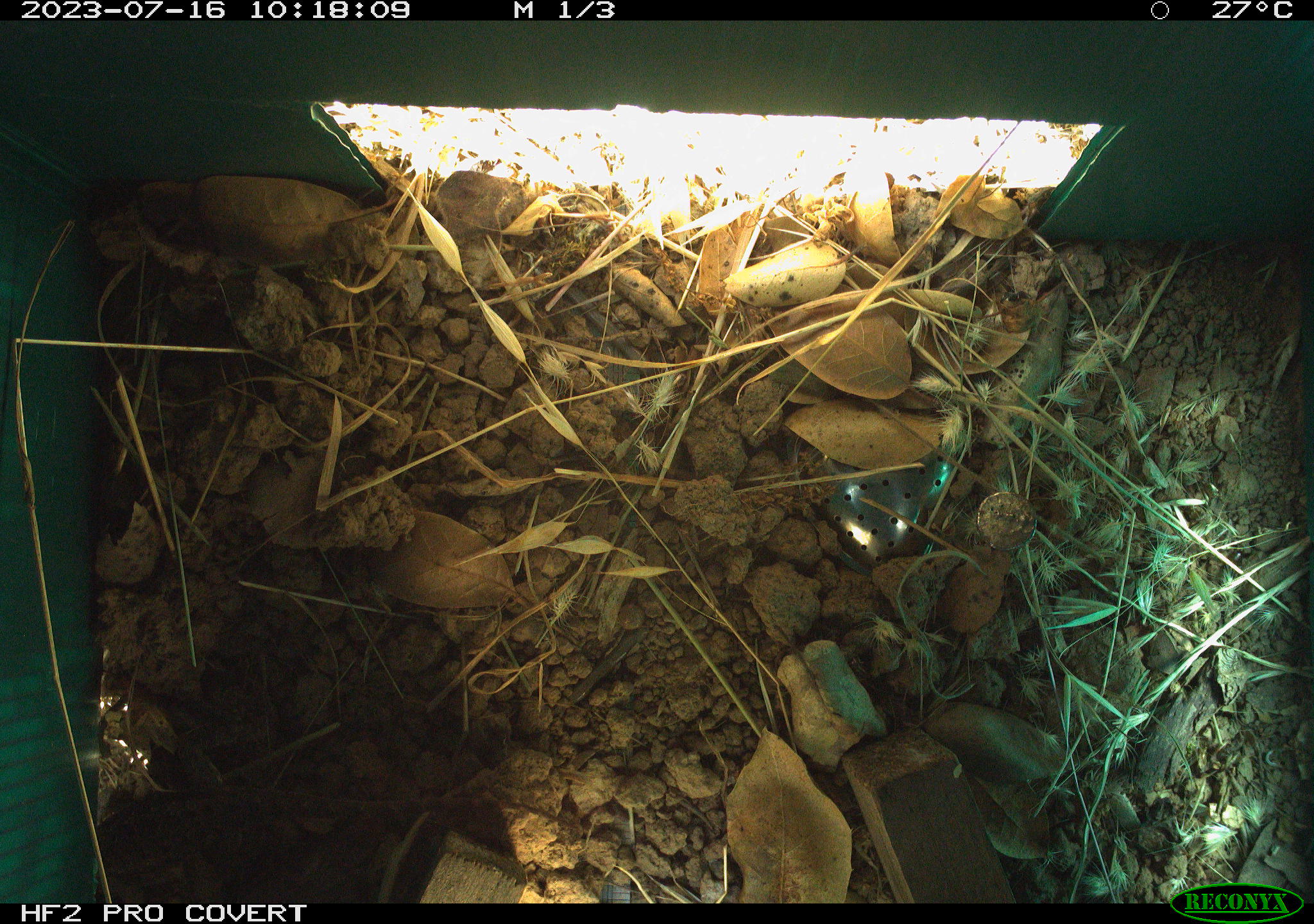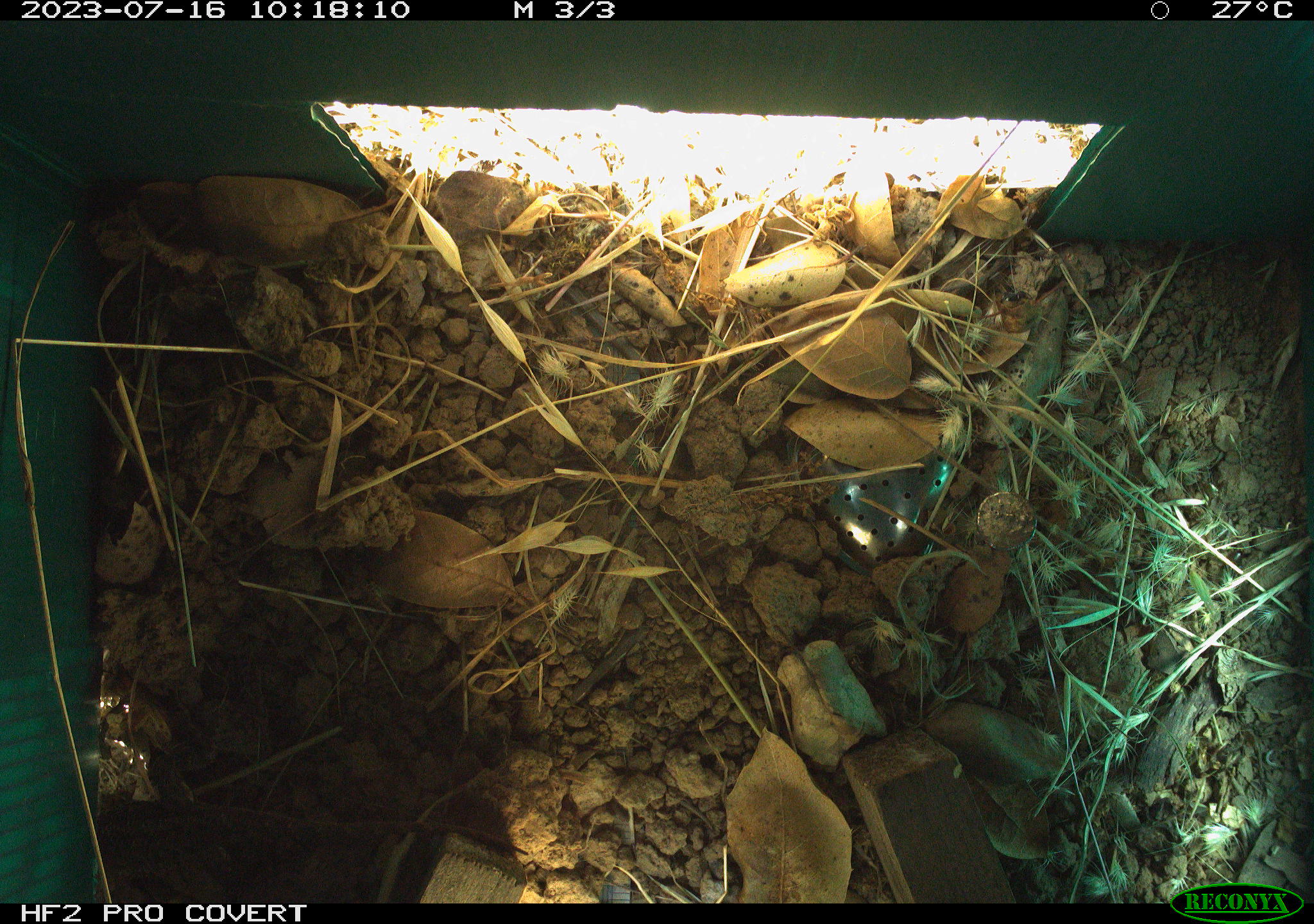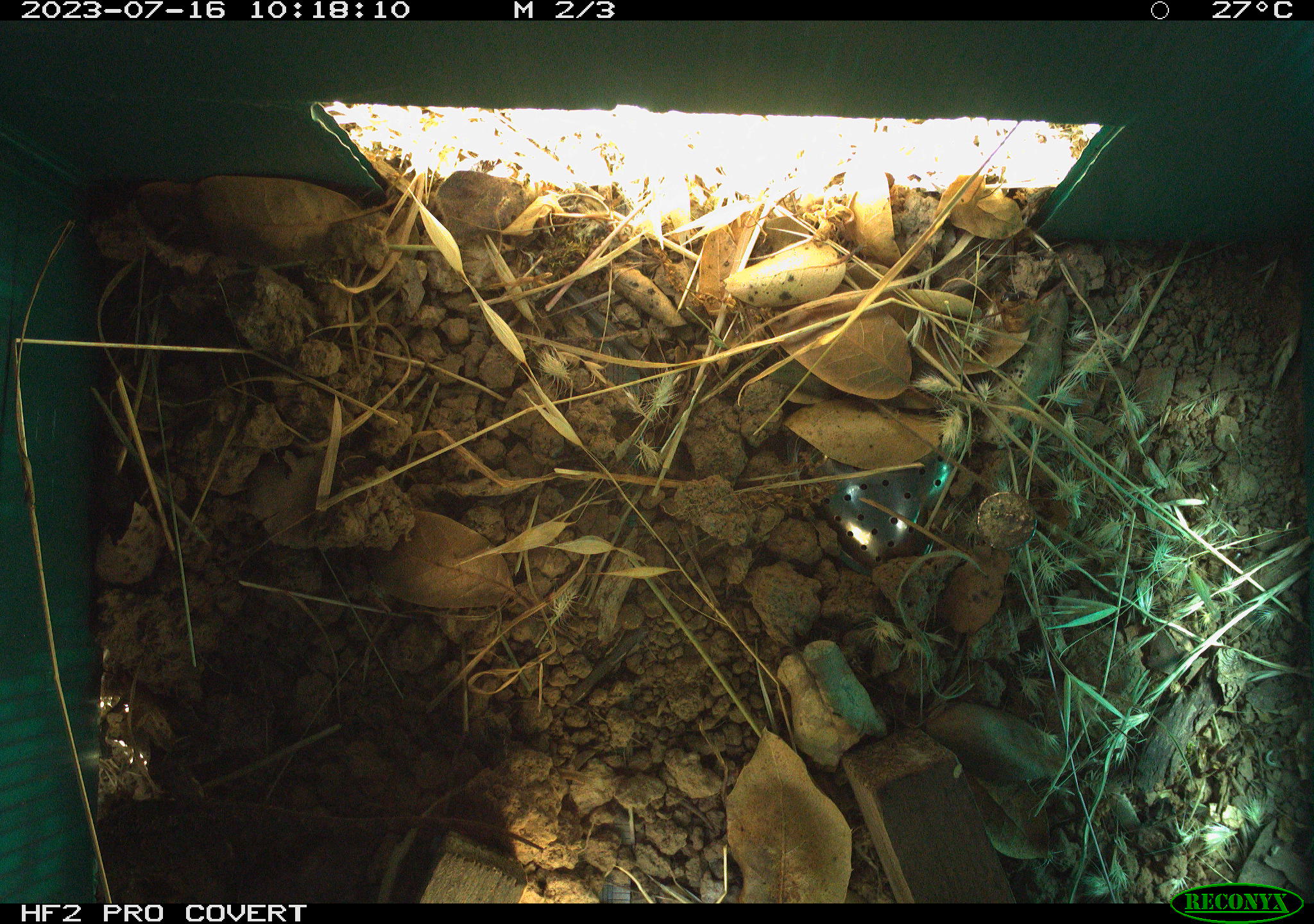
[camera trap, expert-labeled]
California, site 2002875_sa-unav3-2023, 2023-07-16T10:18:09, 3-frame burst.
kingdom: Animalia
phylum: Chordata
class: Reptilia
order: Squamata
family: Phrynosomatidae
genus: Sceloporus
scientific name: Sceloporus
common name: spiny lizards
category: sceloporus species